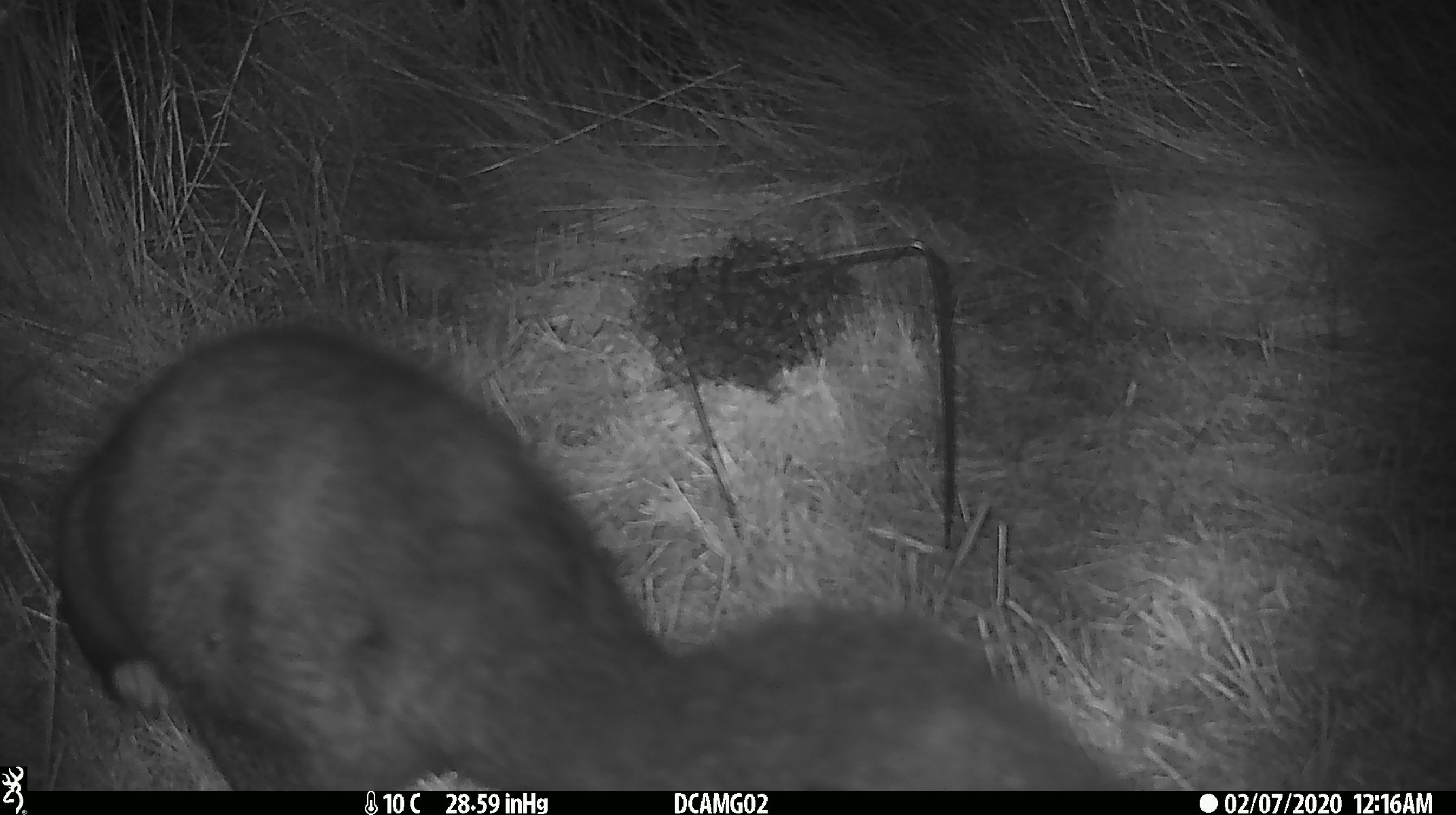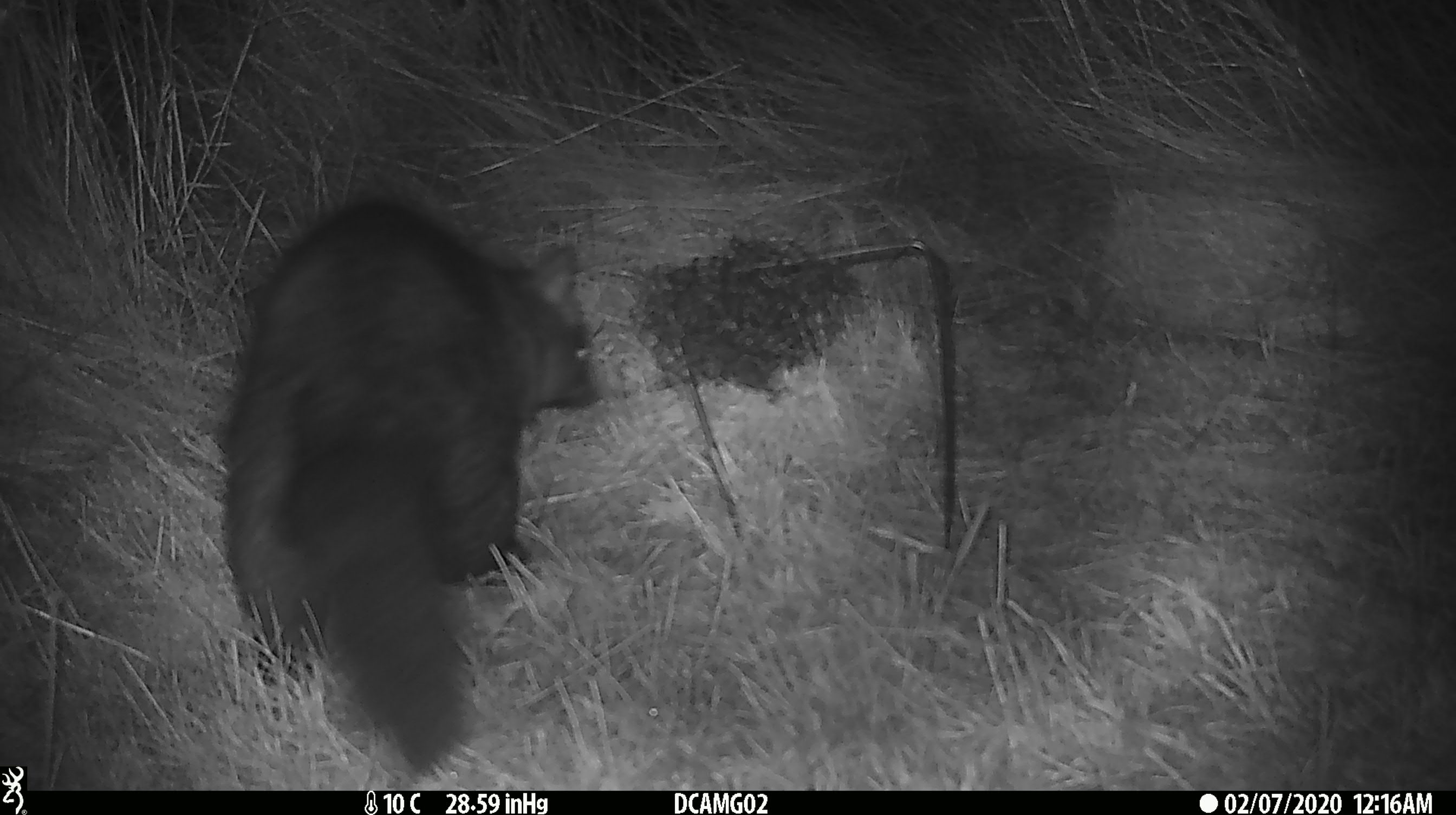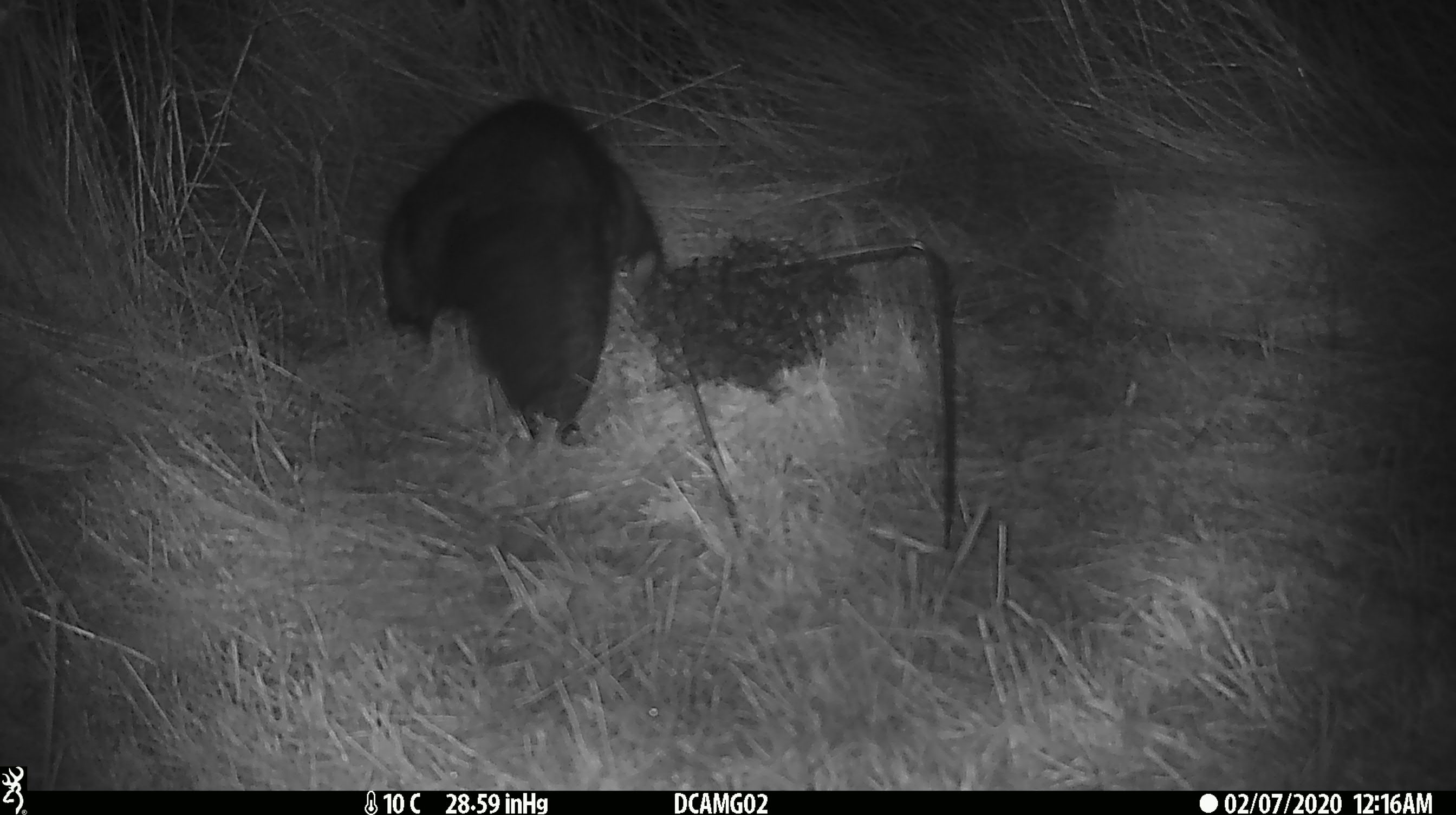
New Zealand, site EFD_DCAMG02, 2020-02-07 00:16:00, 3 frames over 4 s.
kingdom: Animalia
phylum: Chordata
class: Mammalia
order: Diprotodontia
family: Phalangeridae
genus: Trichosurus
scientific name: Trichosurus vulpecula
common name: common brushtail possum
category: possum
Possum (common brushtail possum) (Trichosurus vulpecula).